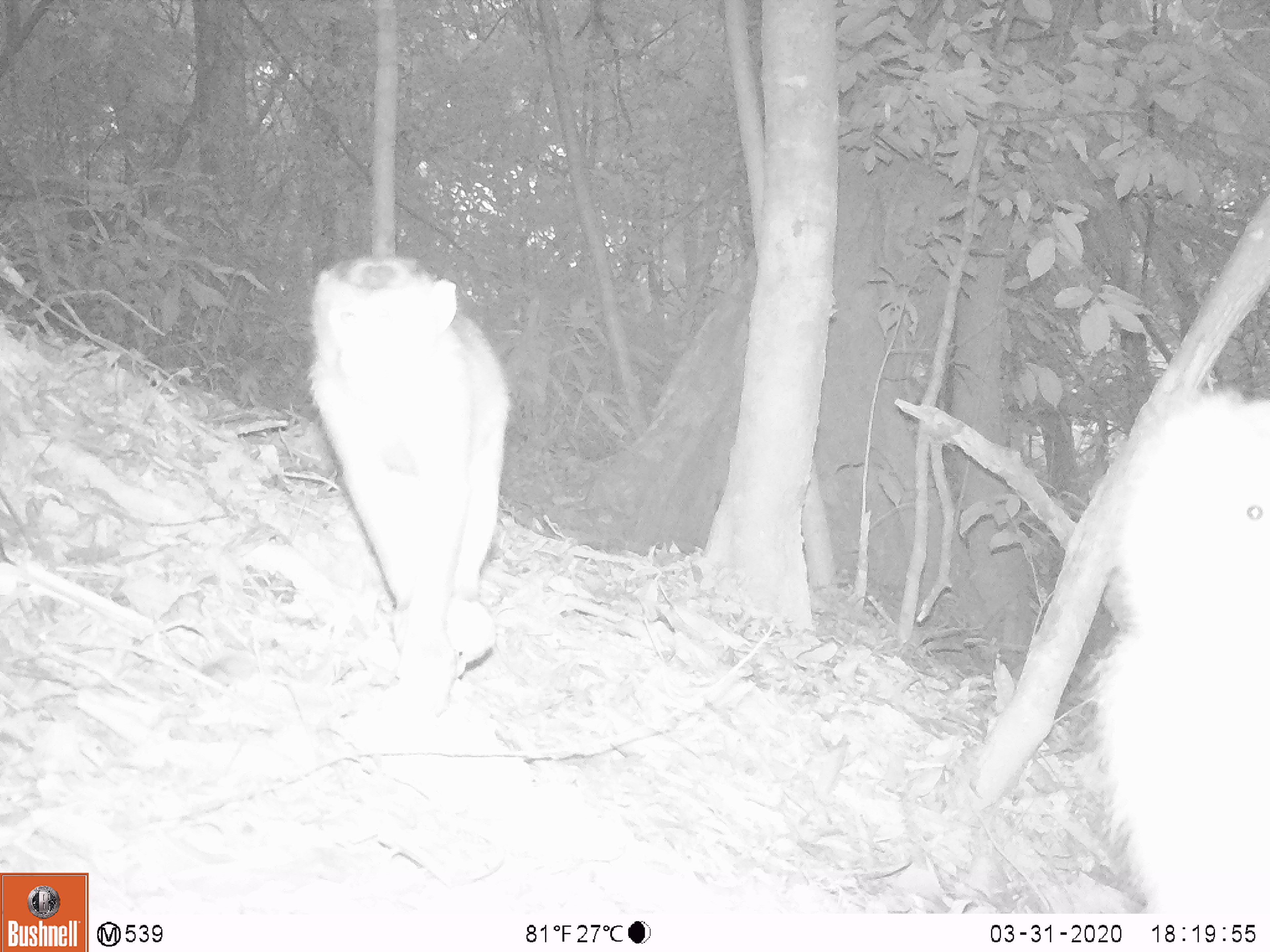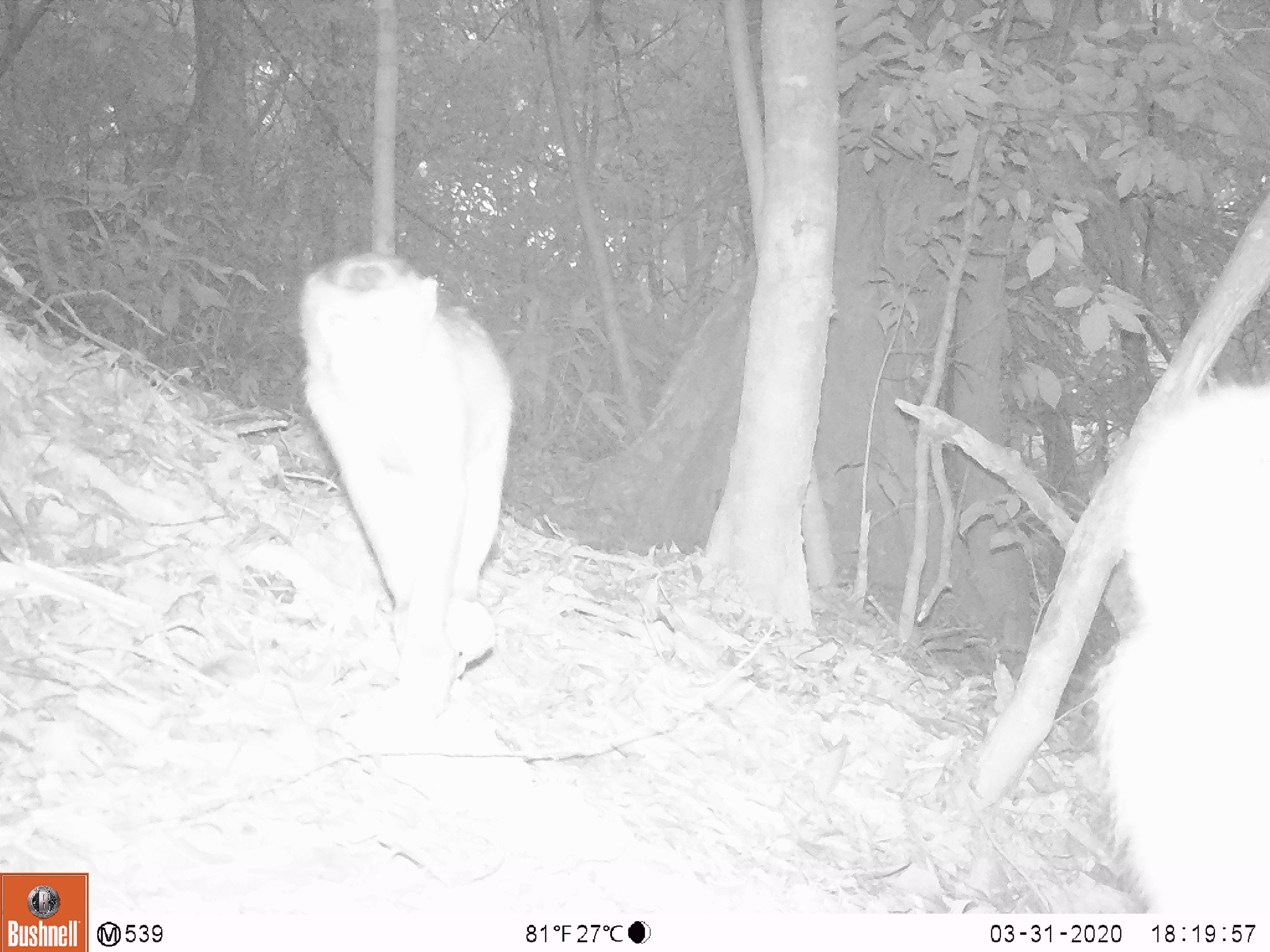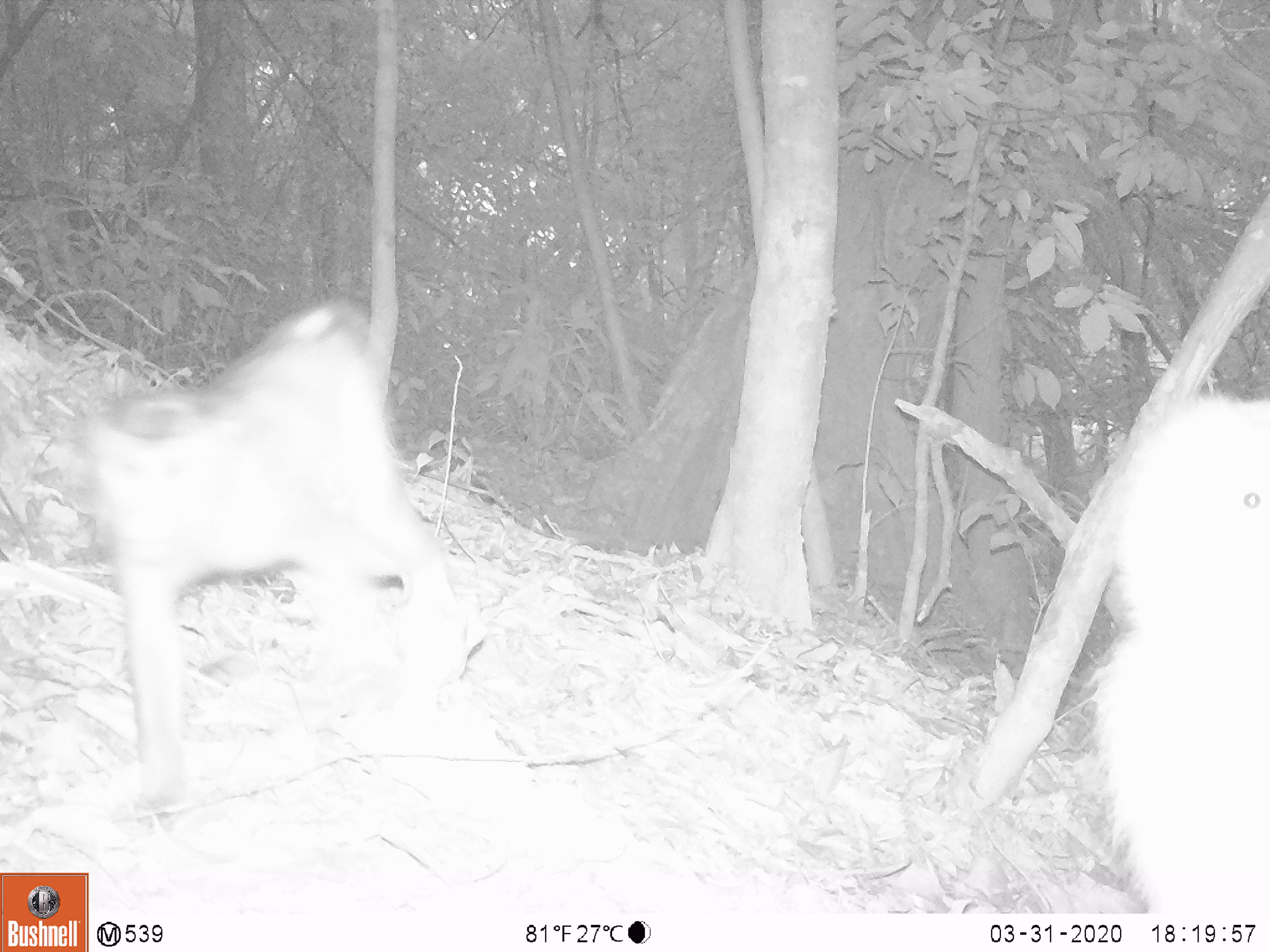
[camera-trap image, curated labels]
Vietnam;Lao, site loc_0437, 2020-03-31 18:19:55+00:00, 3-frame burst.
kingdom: Animalia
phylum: Chordata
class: Mammalia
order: Primates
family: Cercopithecidae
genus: Macaca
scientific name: Macaca nemestrina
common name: pig-tailed macaque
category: pig tailed macaque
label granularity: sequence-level